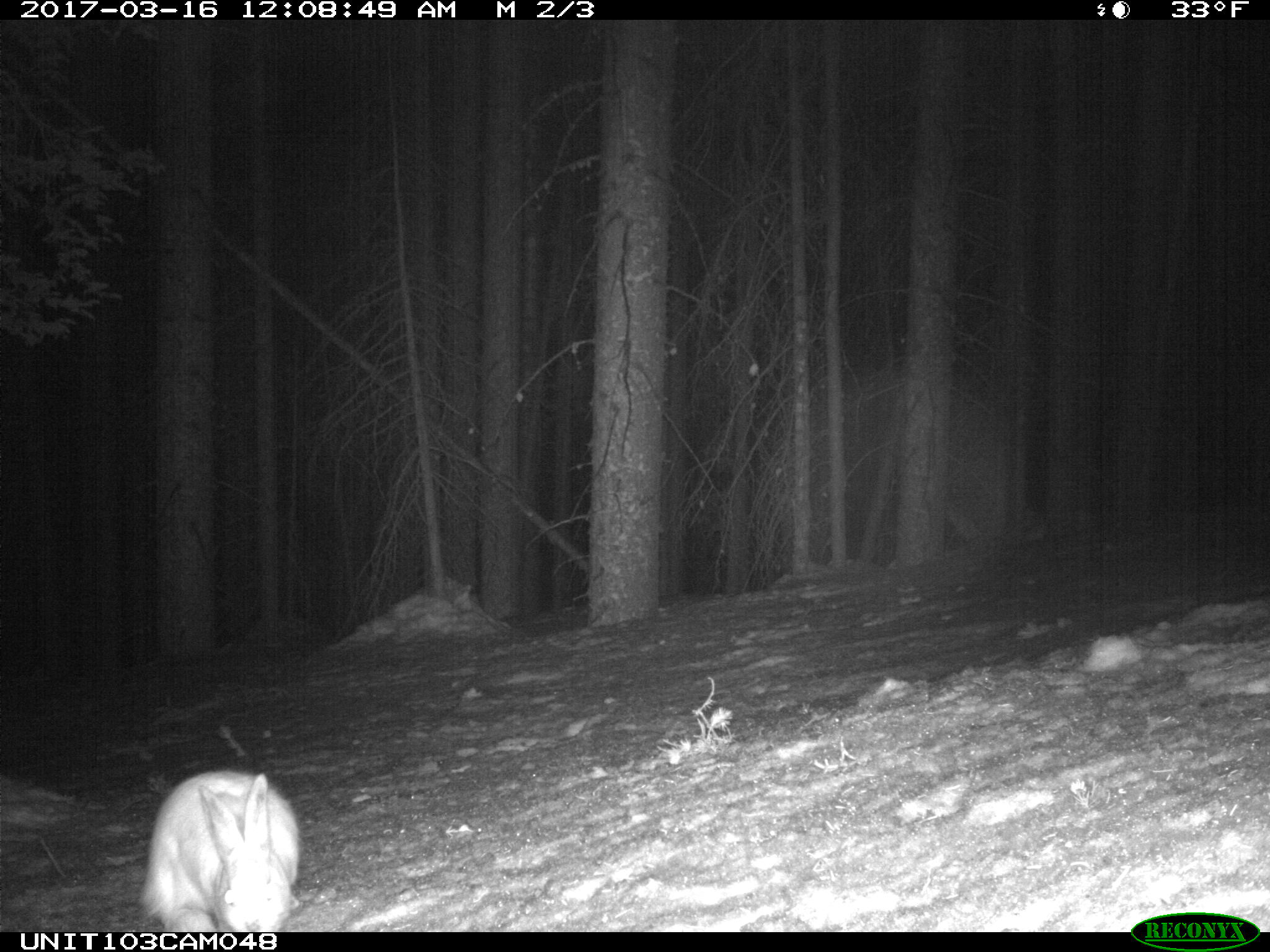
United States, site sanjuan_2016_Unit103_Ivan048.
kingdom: Animalia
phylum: Chordata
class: Mammalia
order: Lagomorpha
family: Leporidae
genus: Lepus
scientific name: Lepus americanus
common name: snowshoe hare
Lepus americanus (snowshoe hare).